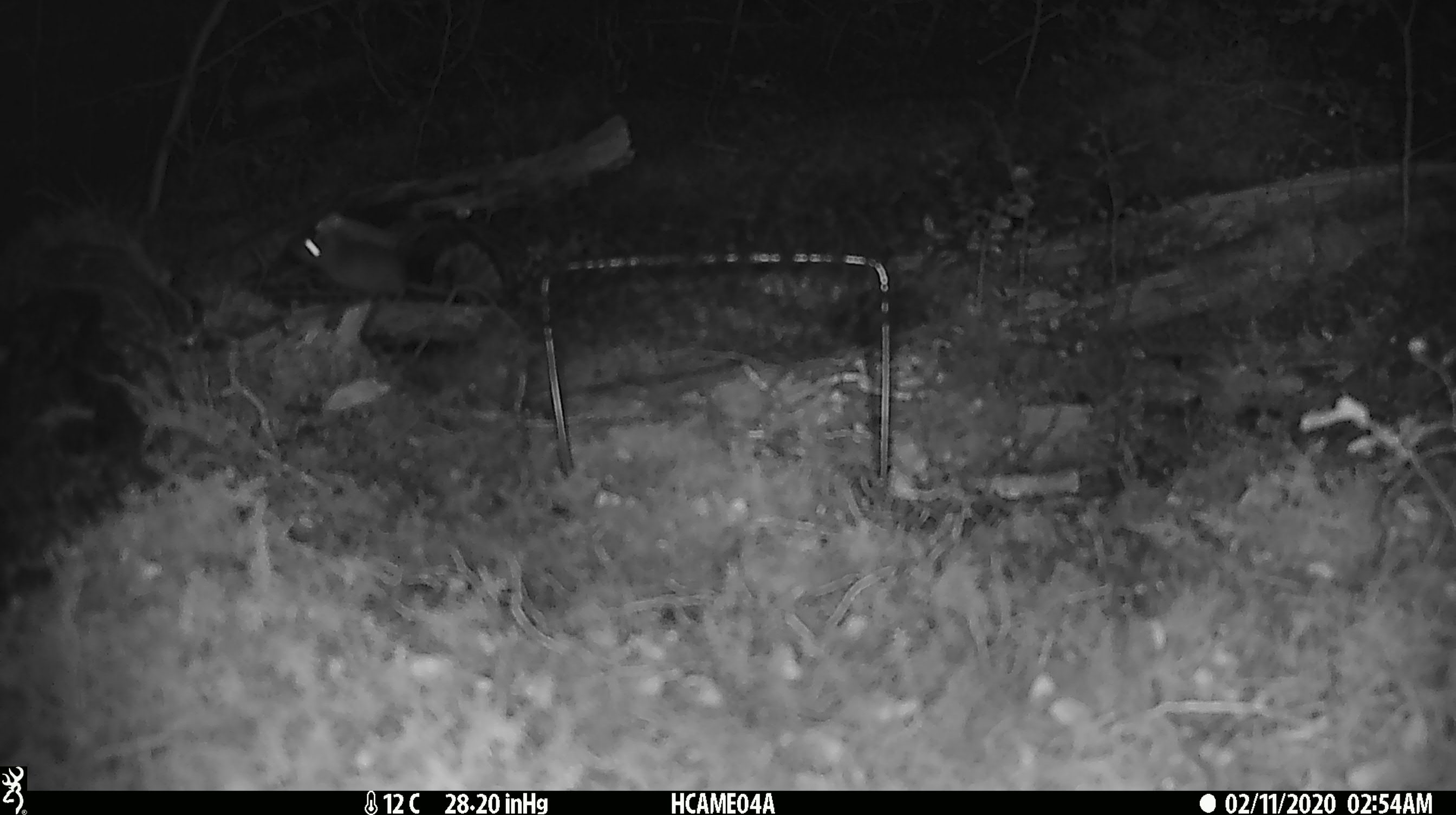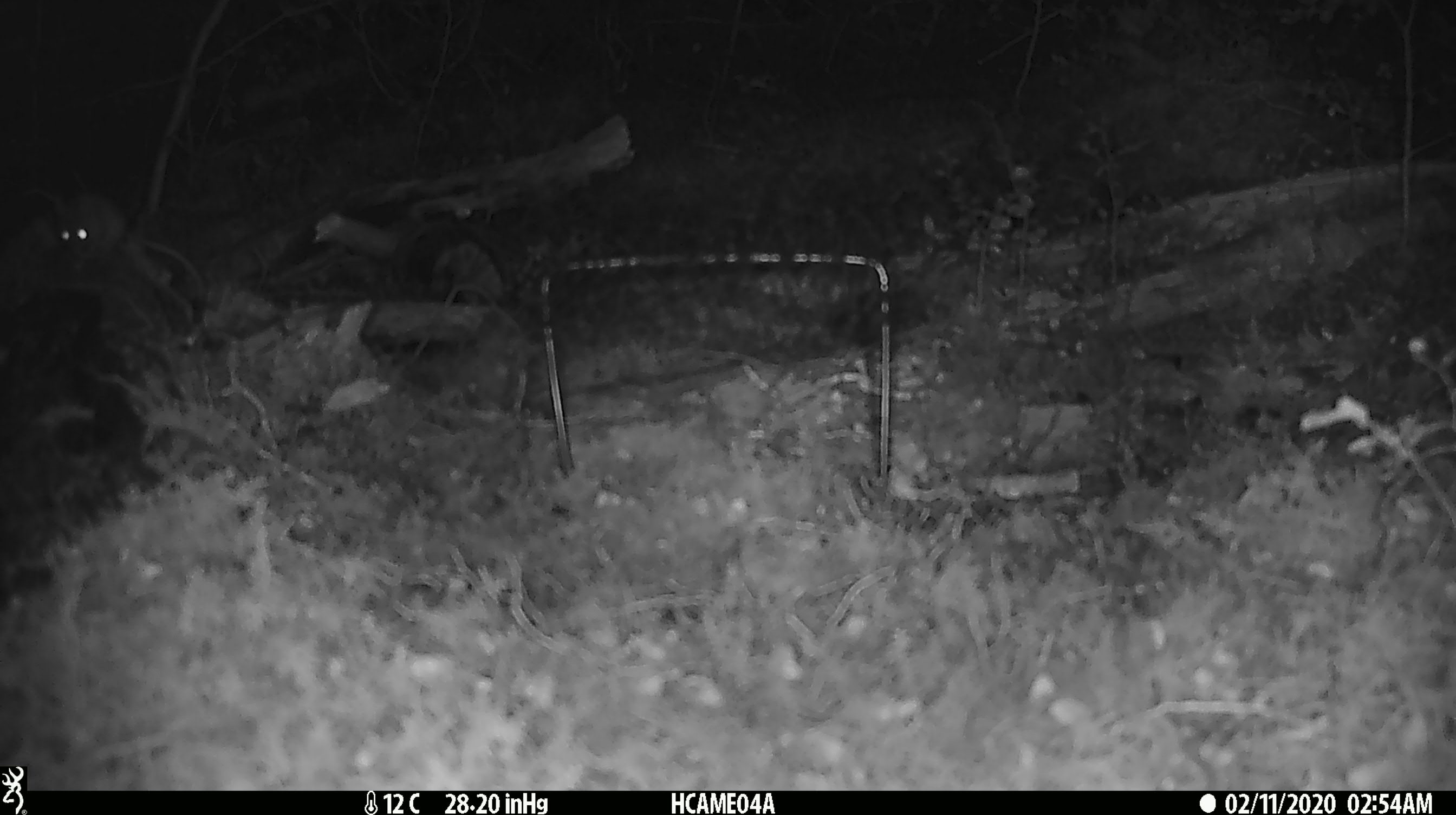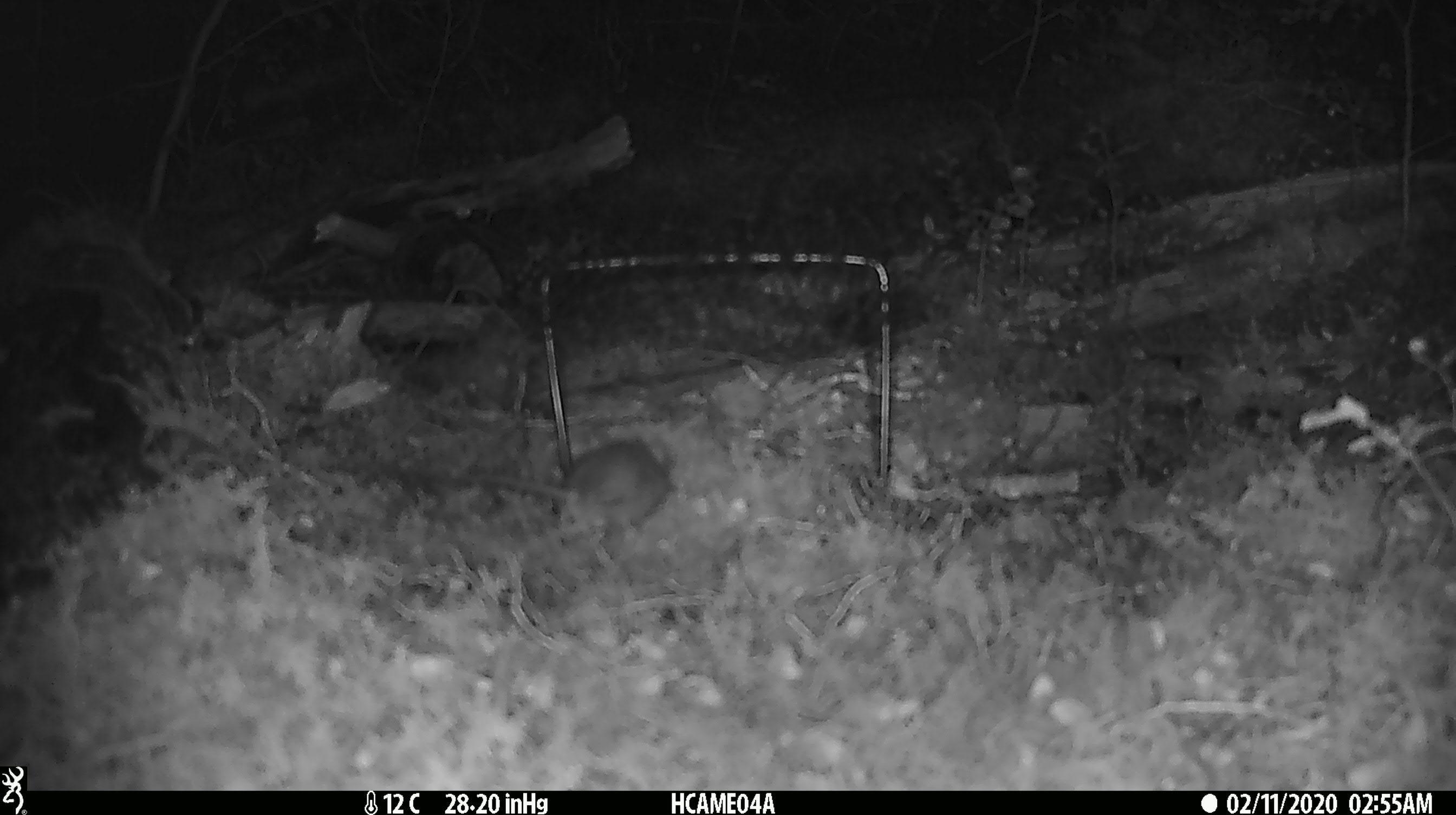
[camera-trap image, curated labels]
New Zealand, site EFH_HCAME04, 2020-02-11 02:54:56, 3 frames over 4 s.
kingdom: Animalia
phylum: Chordata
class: Mammalia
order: Rodentia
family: Muridae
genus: Mus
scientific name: Mus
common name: mouse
Mouse (Mus).